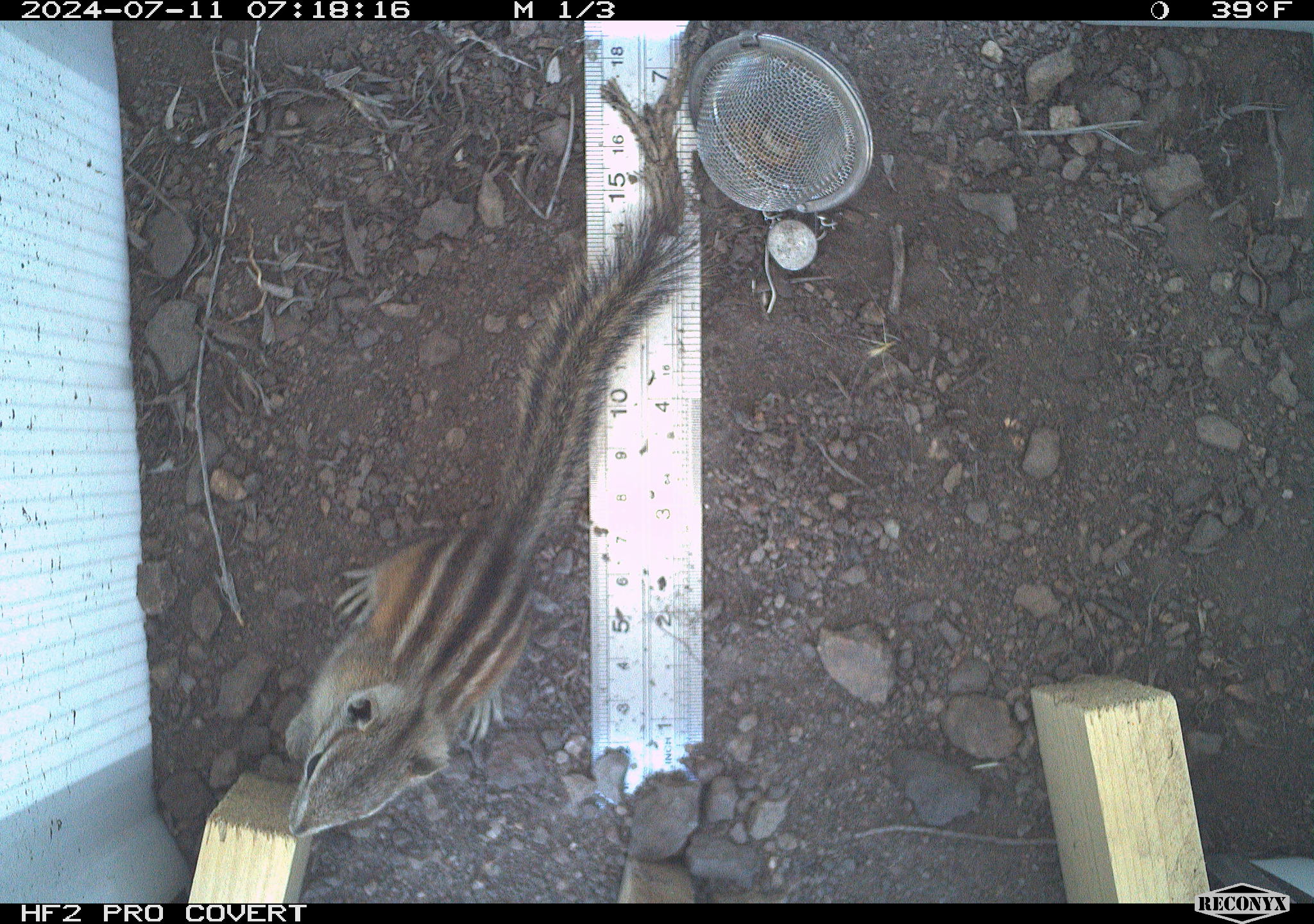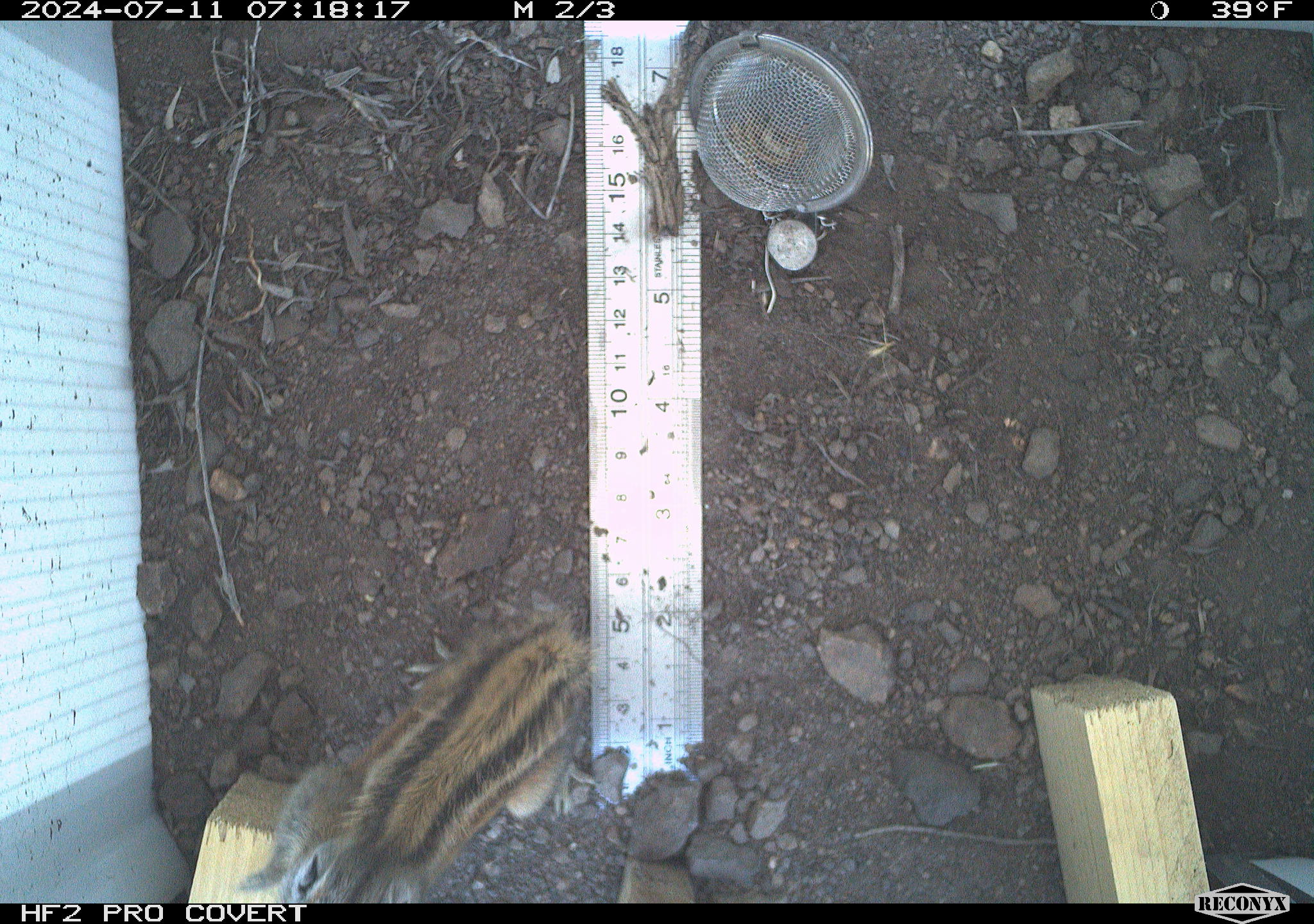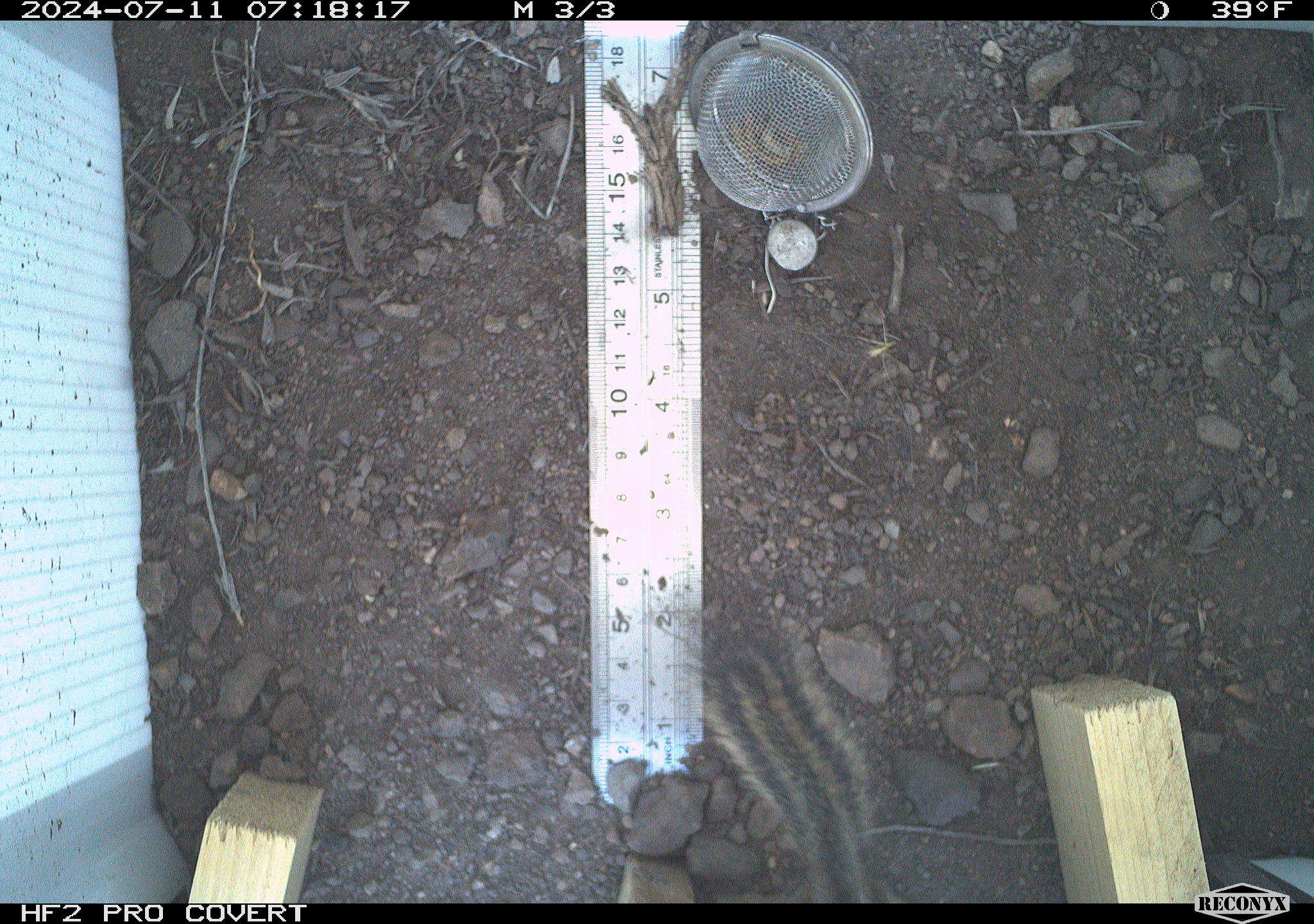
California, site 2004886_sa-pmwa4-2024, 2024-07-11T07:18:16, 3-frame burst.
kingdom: Animalia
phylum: Chordata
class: Mammalia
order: Rodentia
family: Sciuridae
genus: Neotamias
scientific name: Neotamias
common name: western chipmunks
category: neotamias species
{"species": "neotamias species (western chipmunks) (Neotamias)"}